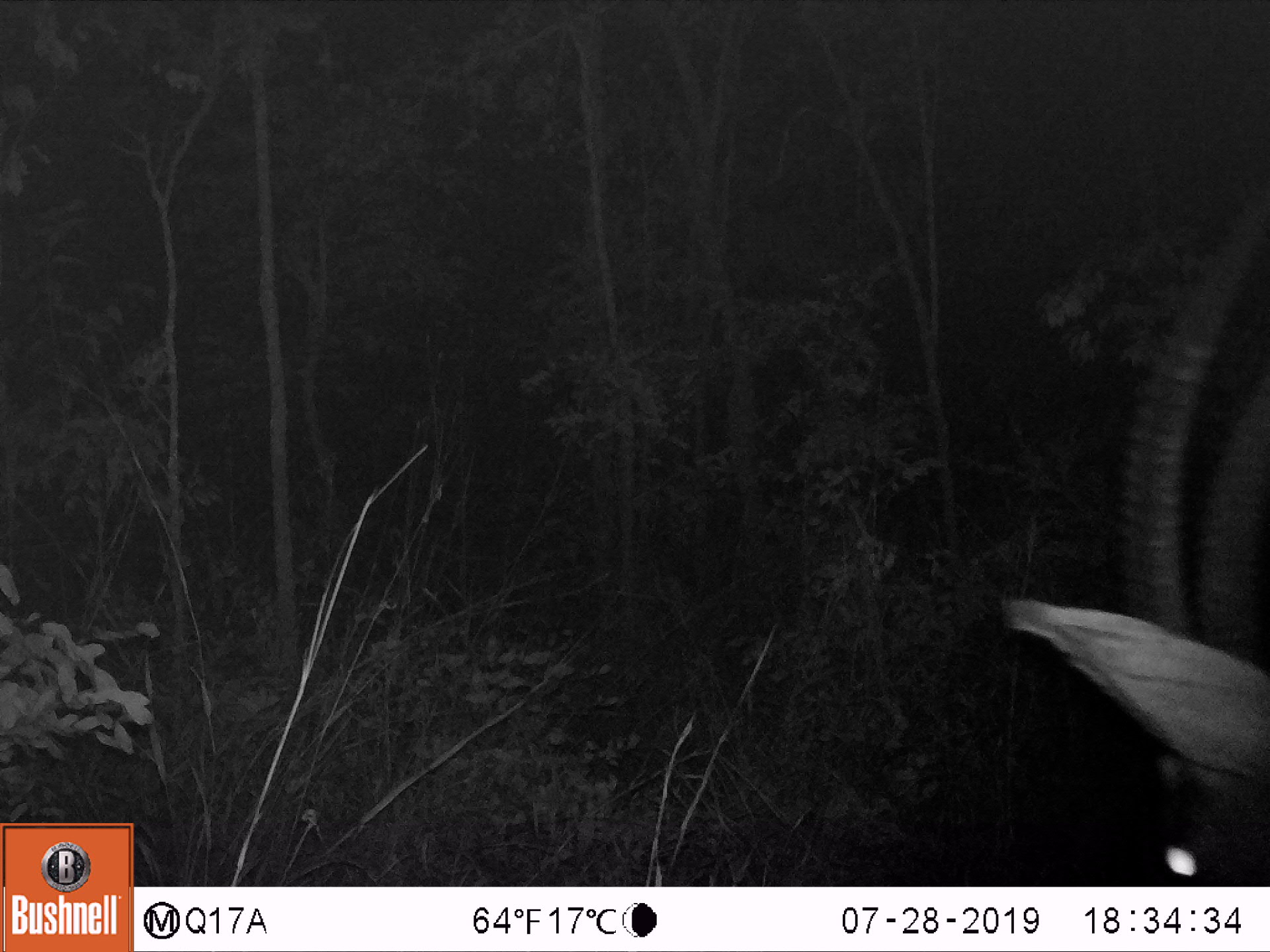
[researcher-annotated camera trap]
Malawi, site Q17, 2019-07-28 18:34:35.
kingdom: Animalia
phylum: Chordata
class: Mammalia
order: Artiodactyla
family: Bovidae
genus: Hippotragus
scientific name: Hippotragus niger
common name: sable antelope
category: sable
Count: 1.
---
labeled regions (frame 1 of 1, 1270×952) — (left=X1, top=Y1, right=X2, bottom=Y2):
sable: (left=1023, top=153, right=1265, bottom=882)